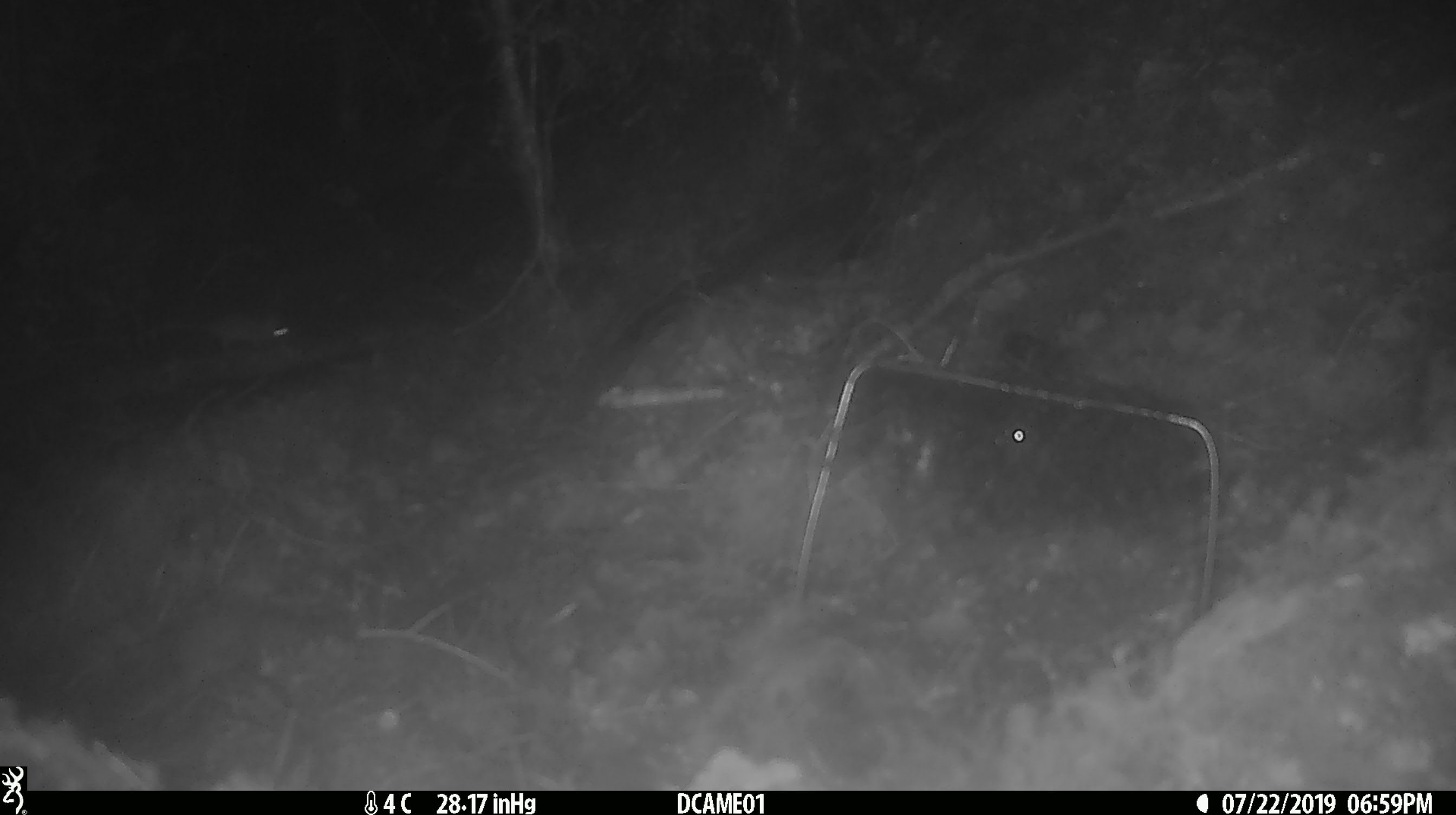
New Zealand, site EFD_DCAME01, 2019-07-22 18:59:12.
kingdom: Animalia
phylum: Chordata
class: Mammalia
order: Rodentia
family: Muridae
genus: Mus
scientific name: Mus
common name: mouse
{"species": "mouse (Mus)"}